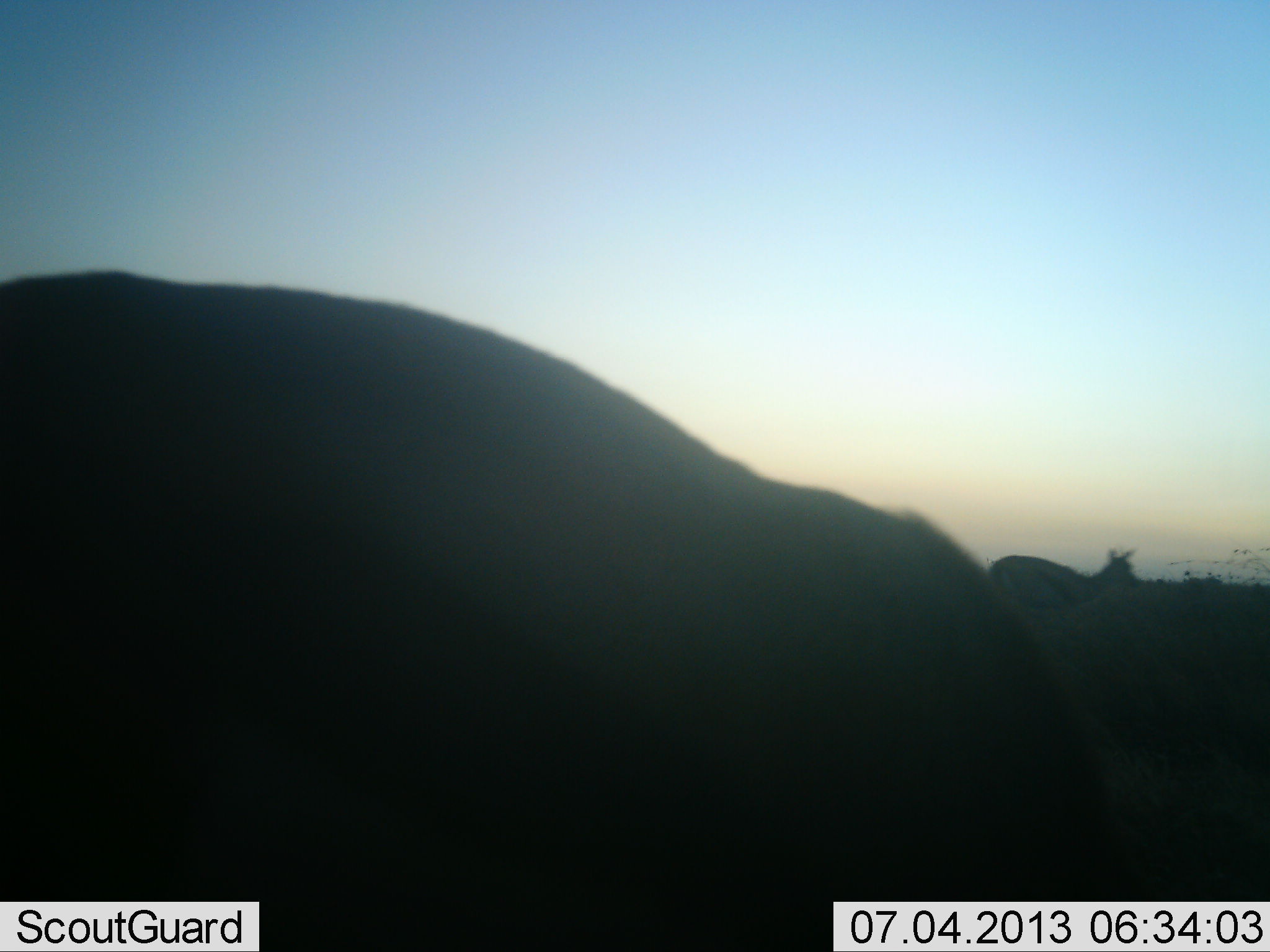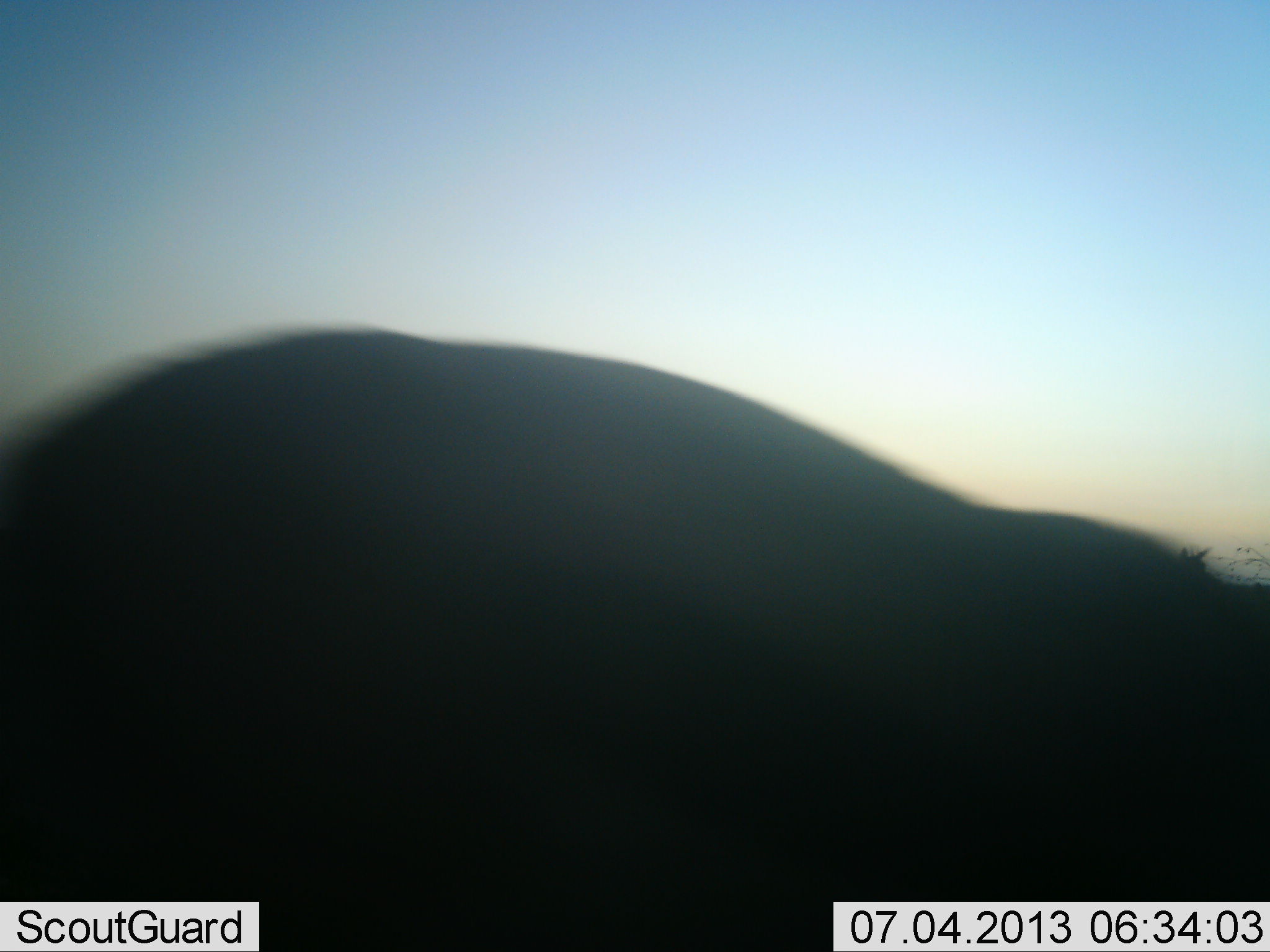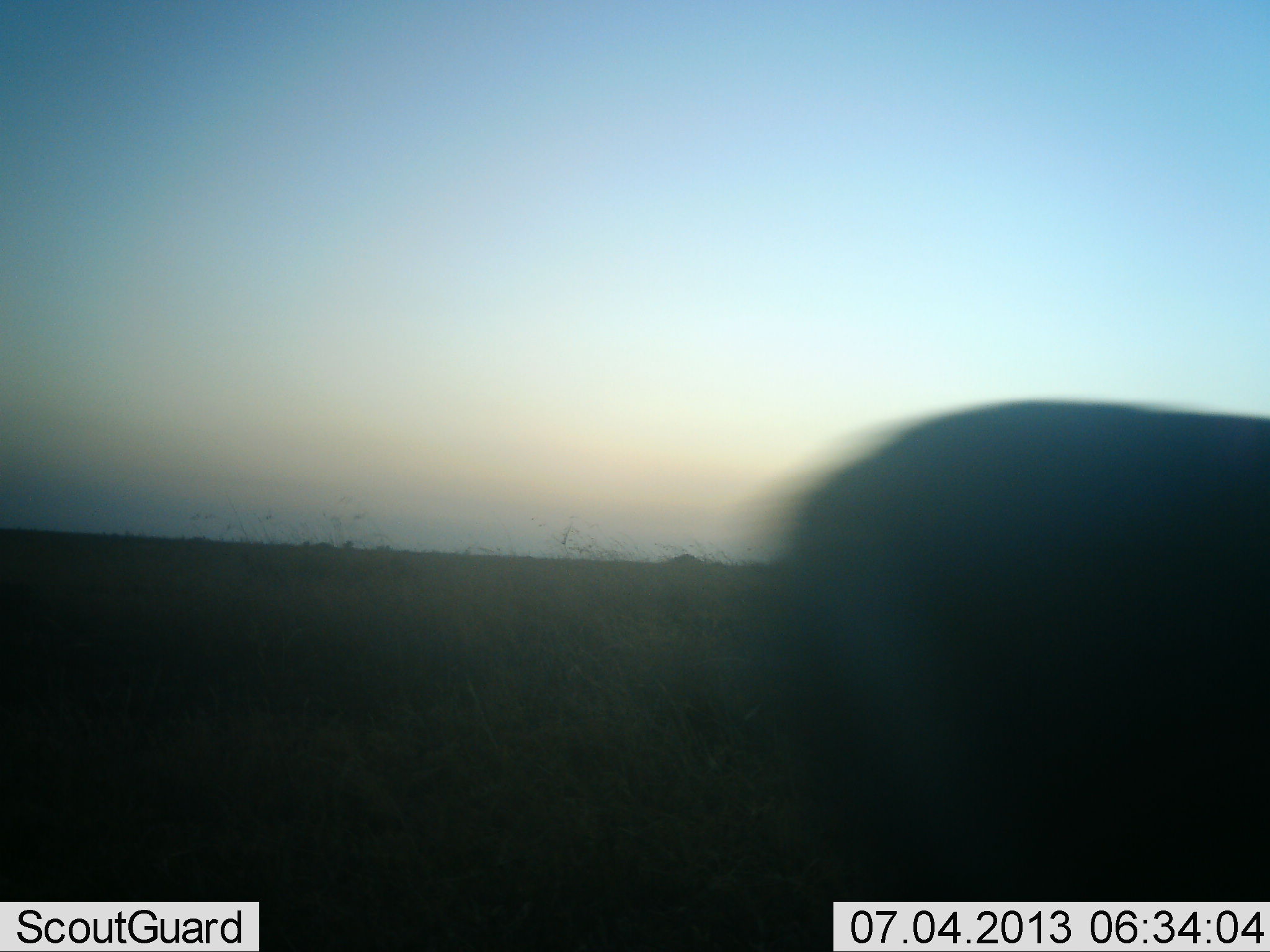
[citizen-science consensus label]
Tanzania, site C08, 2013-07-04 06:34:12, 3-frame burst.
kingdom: Animalia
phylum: Chordata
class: Mammalia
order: Artiodactyla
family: Bovidae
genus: Eudorcas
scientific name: Eudorcas thomsonii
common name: thomson's gazelle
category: gazellethomsons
Gazellethomsons (thomson's gazelle) (Eudorcas thomsonii), count 2. Behavior (volunteer vote fractions): standing 20%, resting 0%, moving 90%, interacting 0%. Young present (vote fraction): 0%. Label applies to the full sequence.